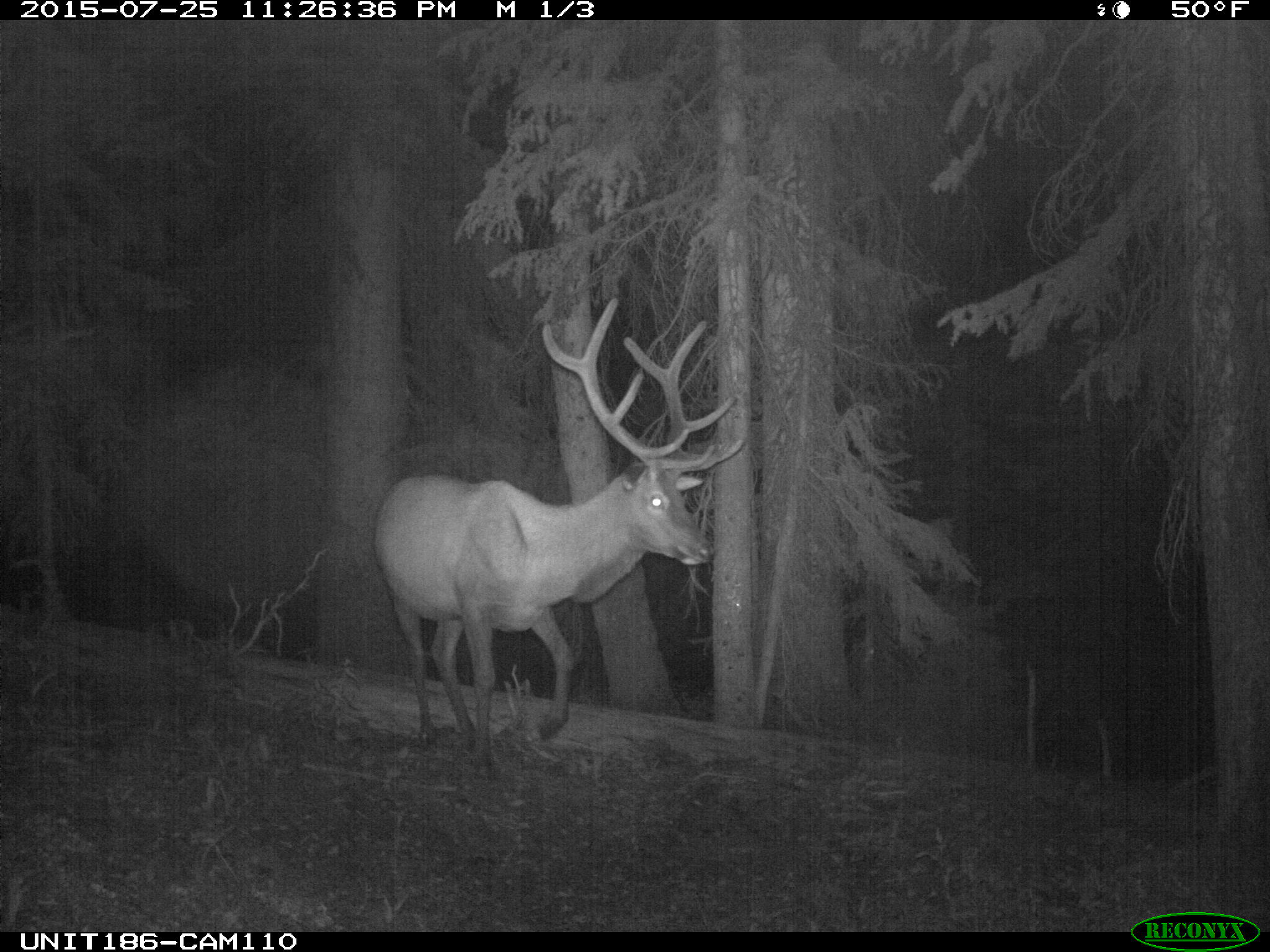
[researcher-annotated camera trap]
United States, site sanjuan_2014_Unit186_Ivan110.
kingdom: Animalia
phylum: Chordata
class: Mammalia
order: Artiodactyla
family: Cervidae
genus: Cervus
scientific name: Cervus elaphus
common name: red deer